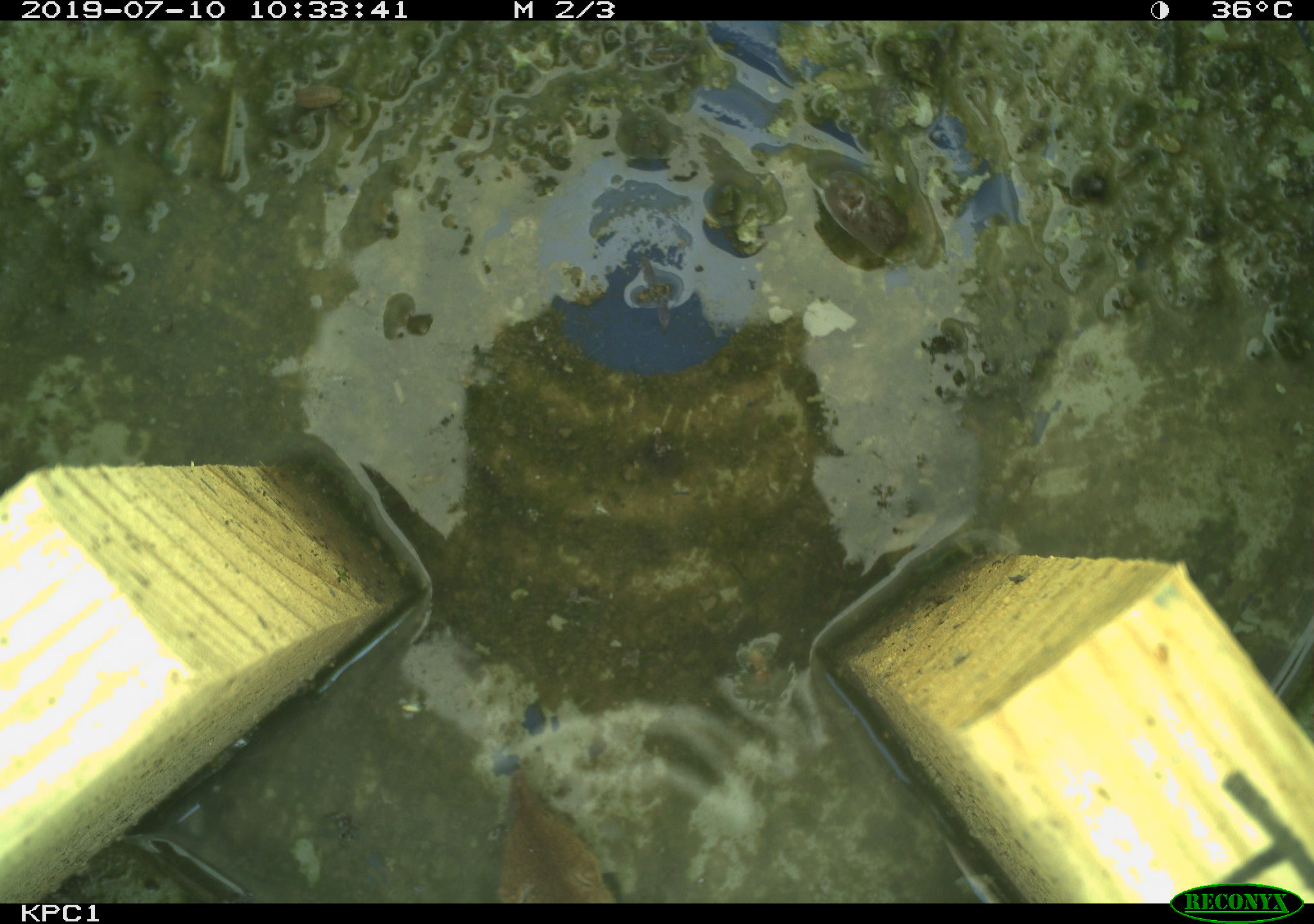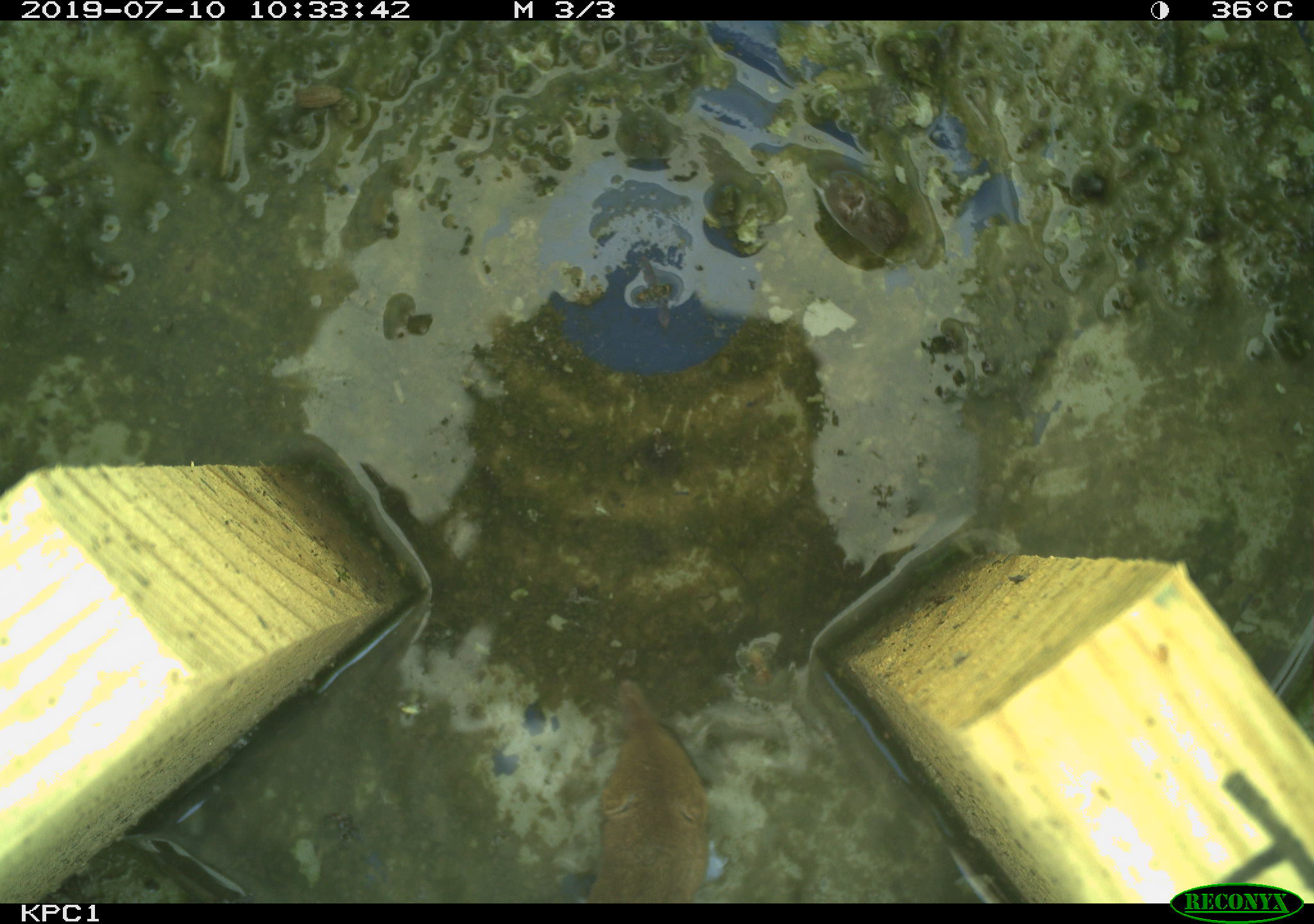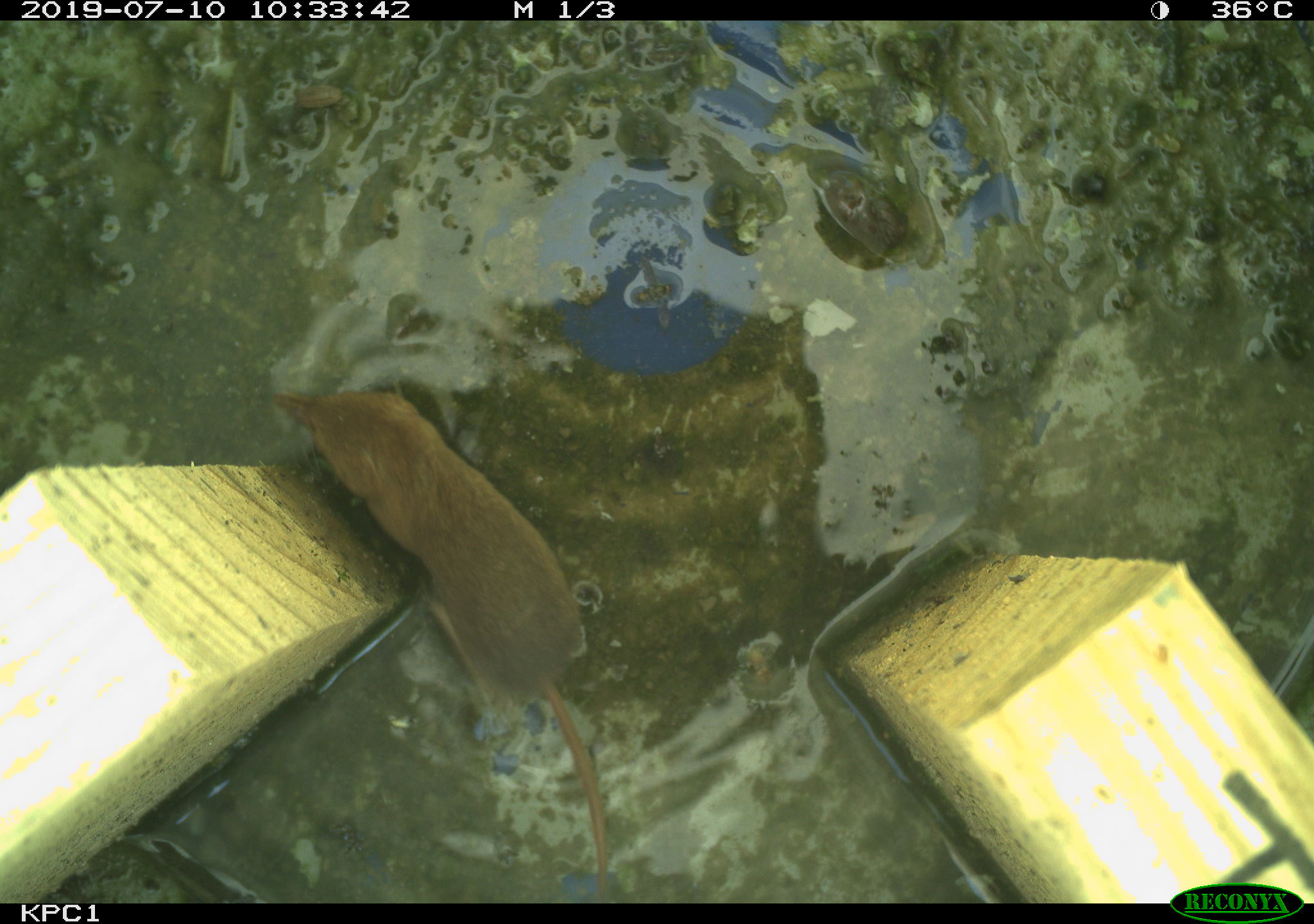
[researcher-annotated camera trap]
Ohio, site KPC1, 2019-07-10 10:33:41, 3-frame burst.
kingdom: Animalia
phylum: Chordata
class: Mammalia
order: Eulipotyphla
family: Soricidae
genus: Sorex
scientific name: Sorex cinereus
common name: masked shrew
Masked shrew (Sorex cinereus).